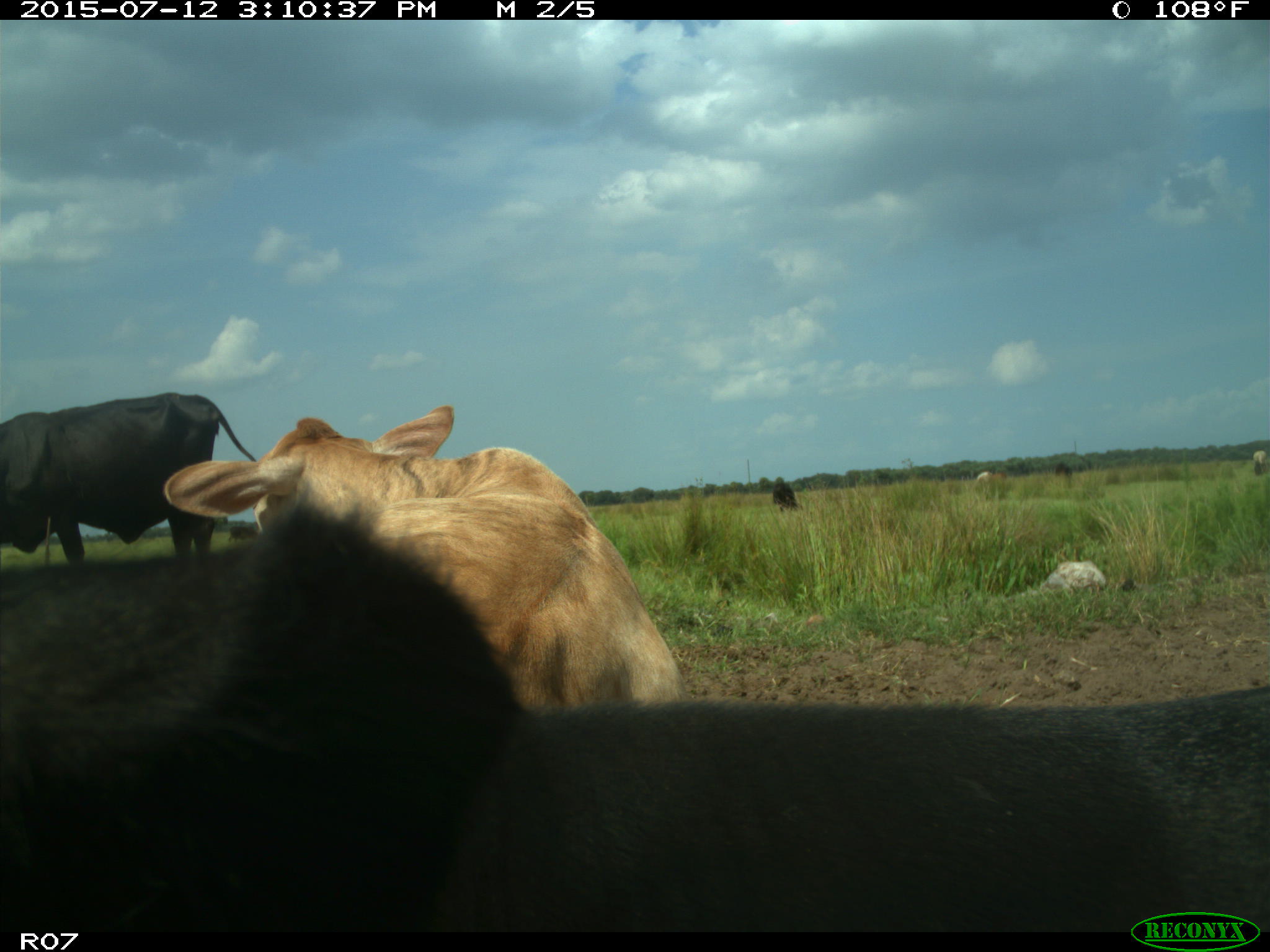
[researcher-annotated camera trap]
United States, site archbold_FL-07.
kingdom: Animalia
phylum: Chordata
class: Mammalia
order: Artiodactyla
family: Bovidae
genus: Bos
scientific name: Bos taurus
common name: domestic cow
Bos taurus (domestic cow).